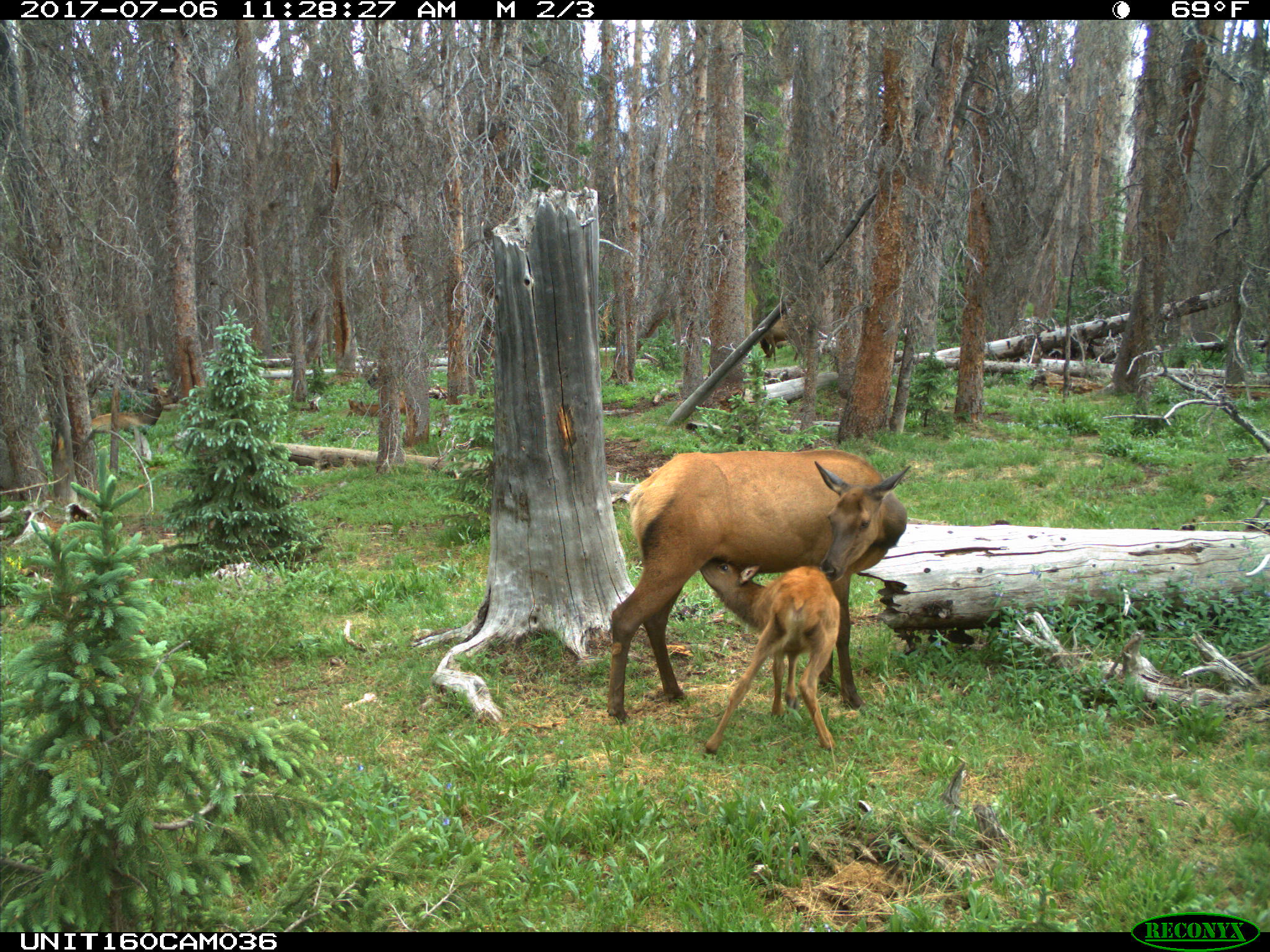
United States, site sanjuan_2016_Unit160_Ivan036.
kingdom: Animalia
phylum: Chordata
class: Mammalia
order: Artiodactyla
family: Cervidae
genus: Cervus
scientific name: Cervus elaphus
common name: red deer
Cervus elaphus (red deer).